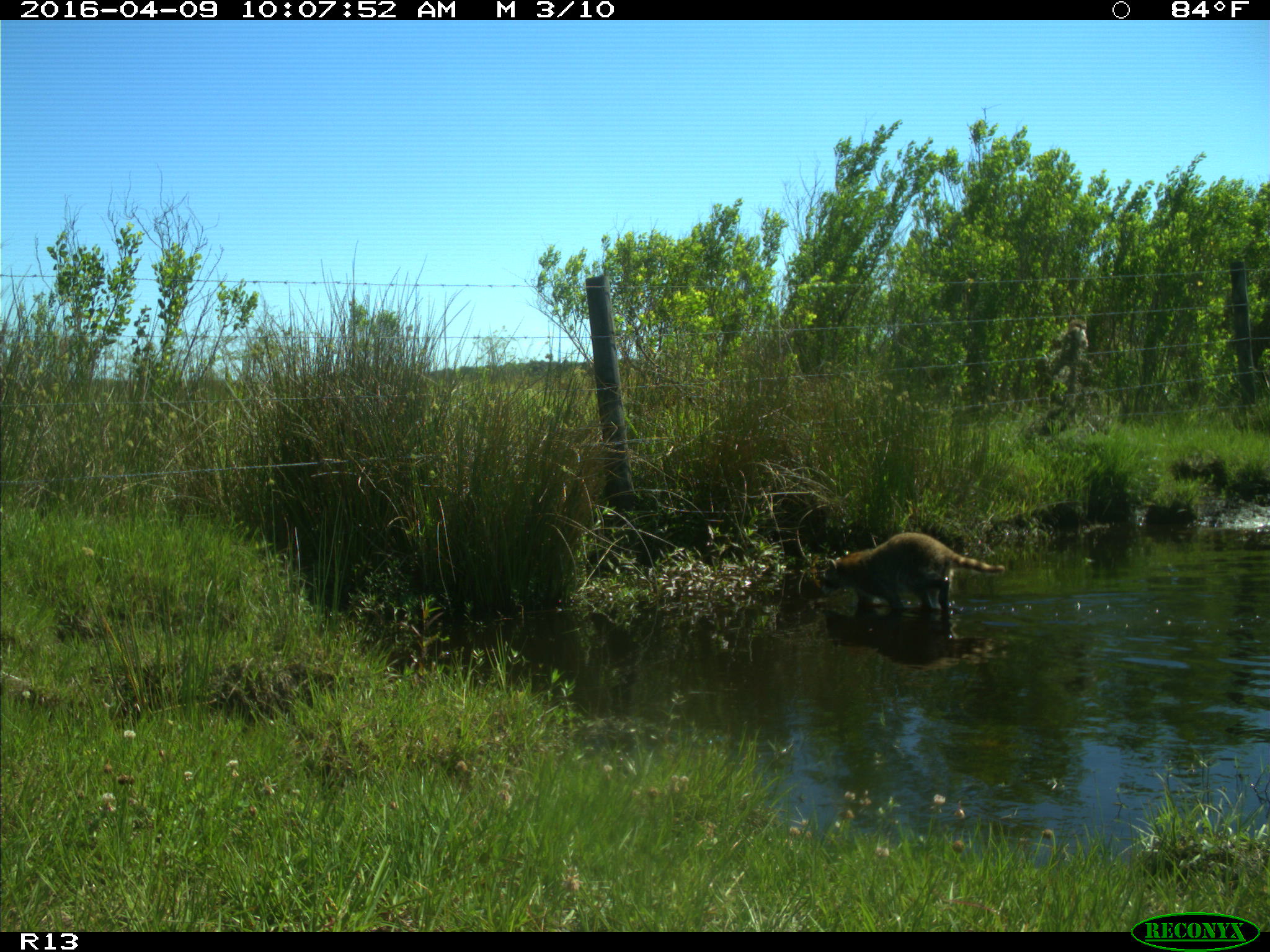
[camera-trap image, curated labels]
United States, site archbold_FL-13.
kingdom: Animalia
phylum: Chordata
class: Mammalia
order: Carnivora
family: Procyonidae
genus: Procyon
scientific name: Procyon lotor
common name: common raccoon